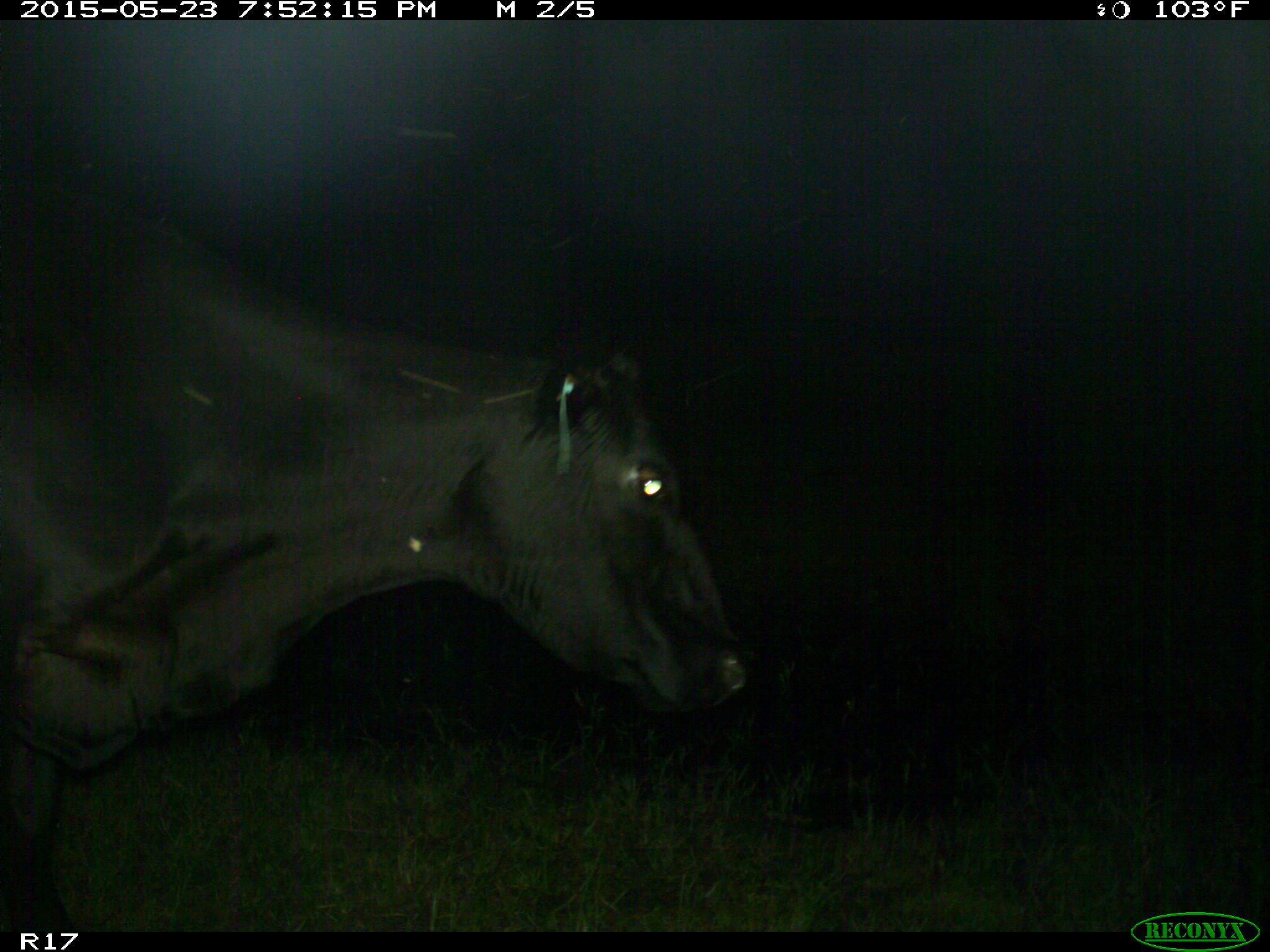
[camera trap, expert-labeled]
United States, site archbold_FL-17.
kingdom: Animalia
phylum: Chordata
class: Mammalia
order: Artiodactyla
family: Bovidae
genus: Bos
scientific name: Bos taurus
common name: domestic cow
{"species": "Bos taurus (domestic cow)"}